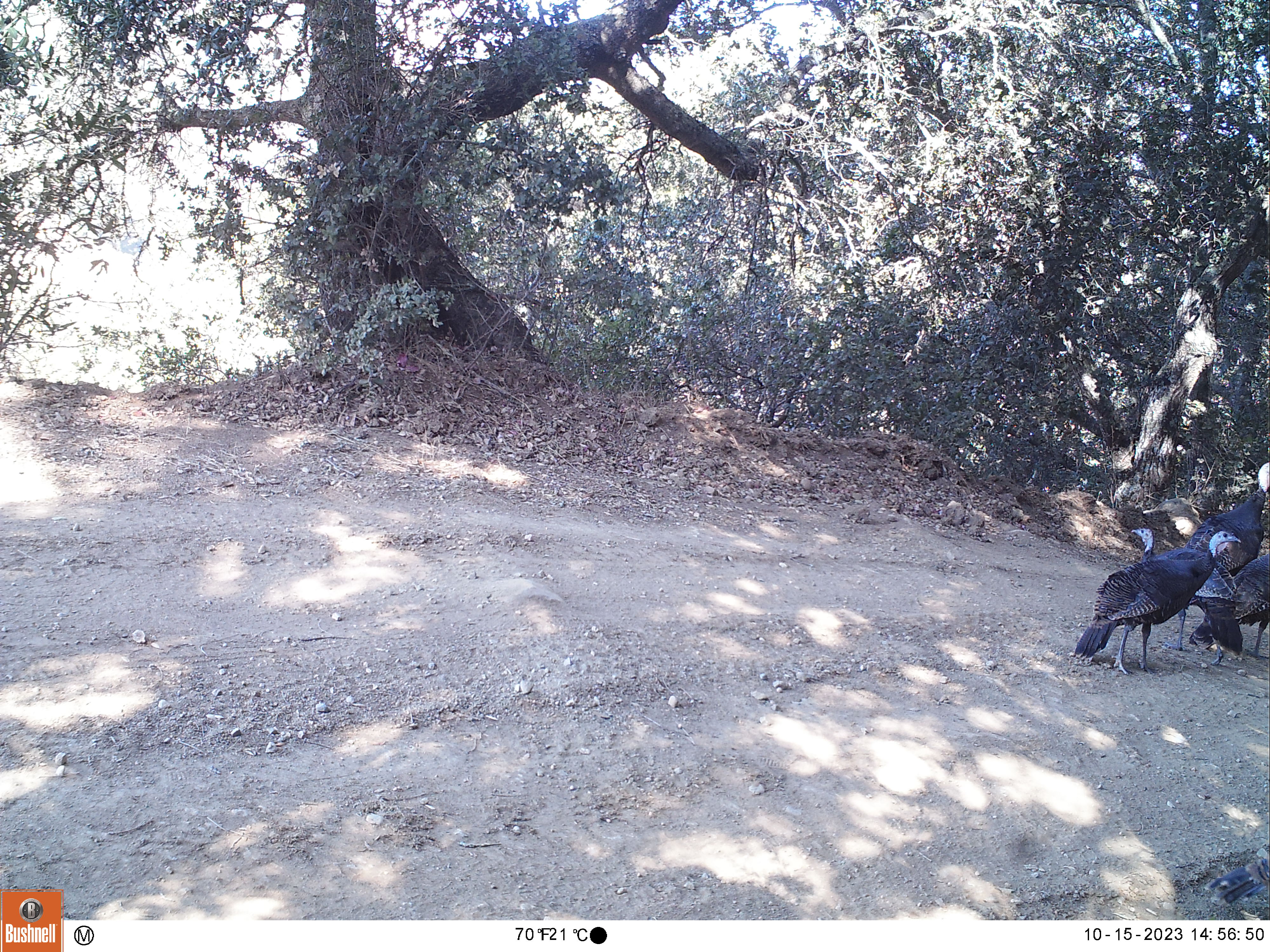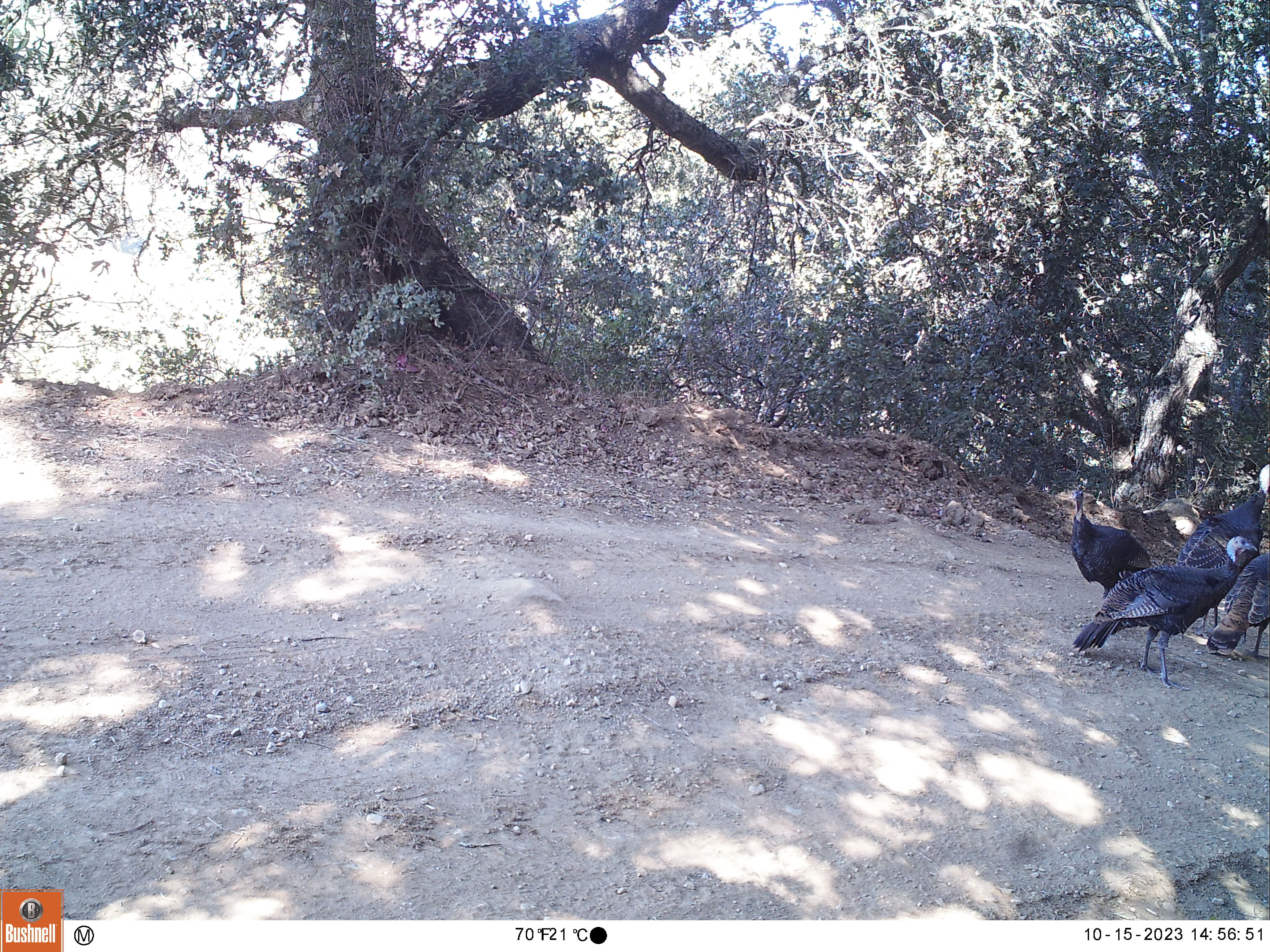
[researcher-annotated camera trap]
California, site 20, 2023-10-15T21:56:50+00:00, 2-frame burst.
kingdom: Animalia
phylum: Chordata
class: Aves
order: Galliformes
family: Phasianidae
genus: Meleagris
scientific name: Meleagris gallopavo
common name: turkey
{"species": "turkey (Meleagris gallopavo)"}